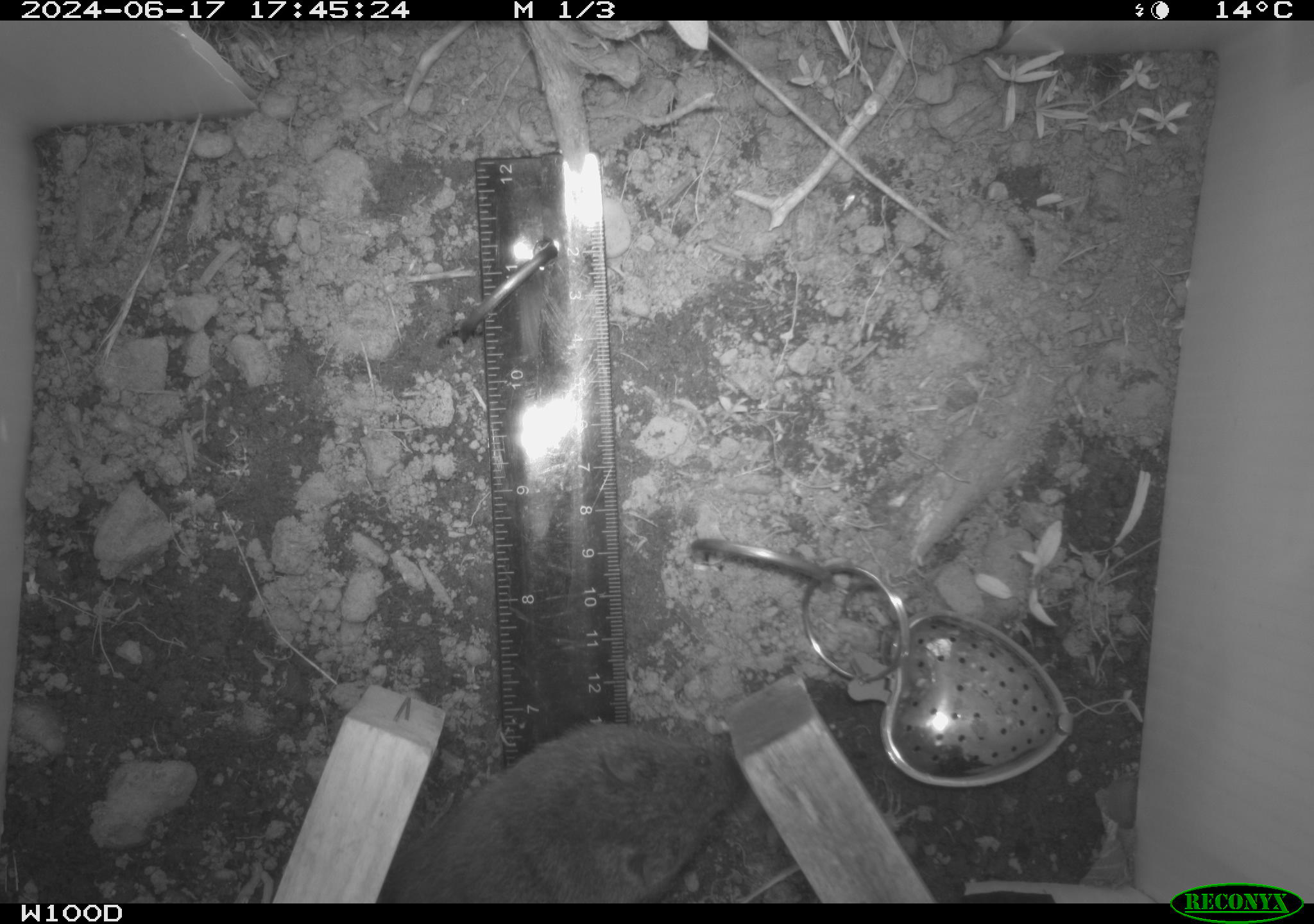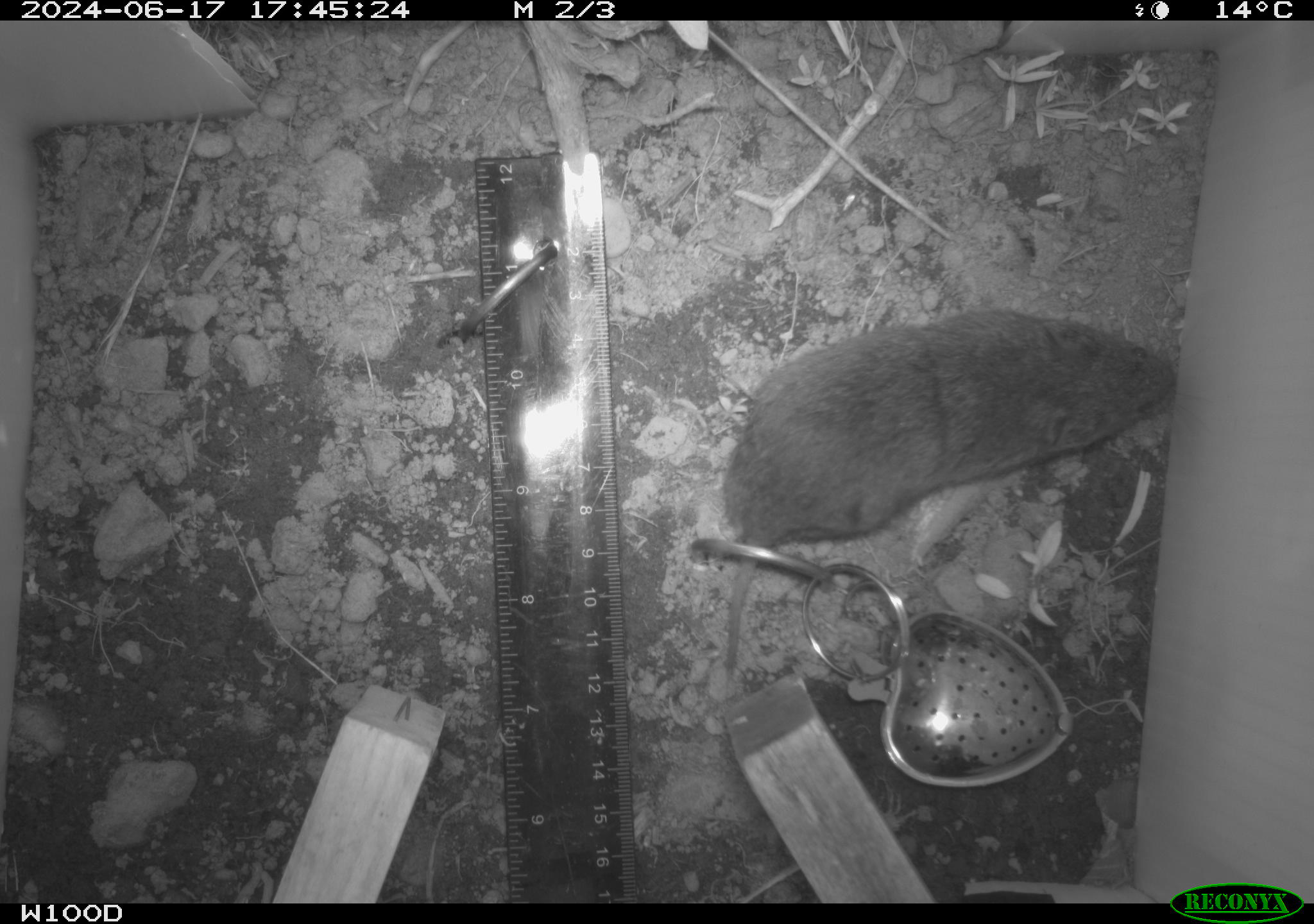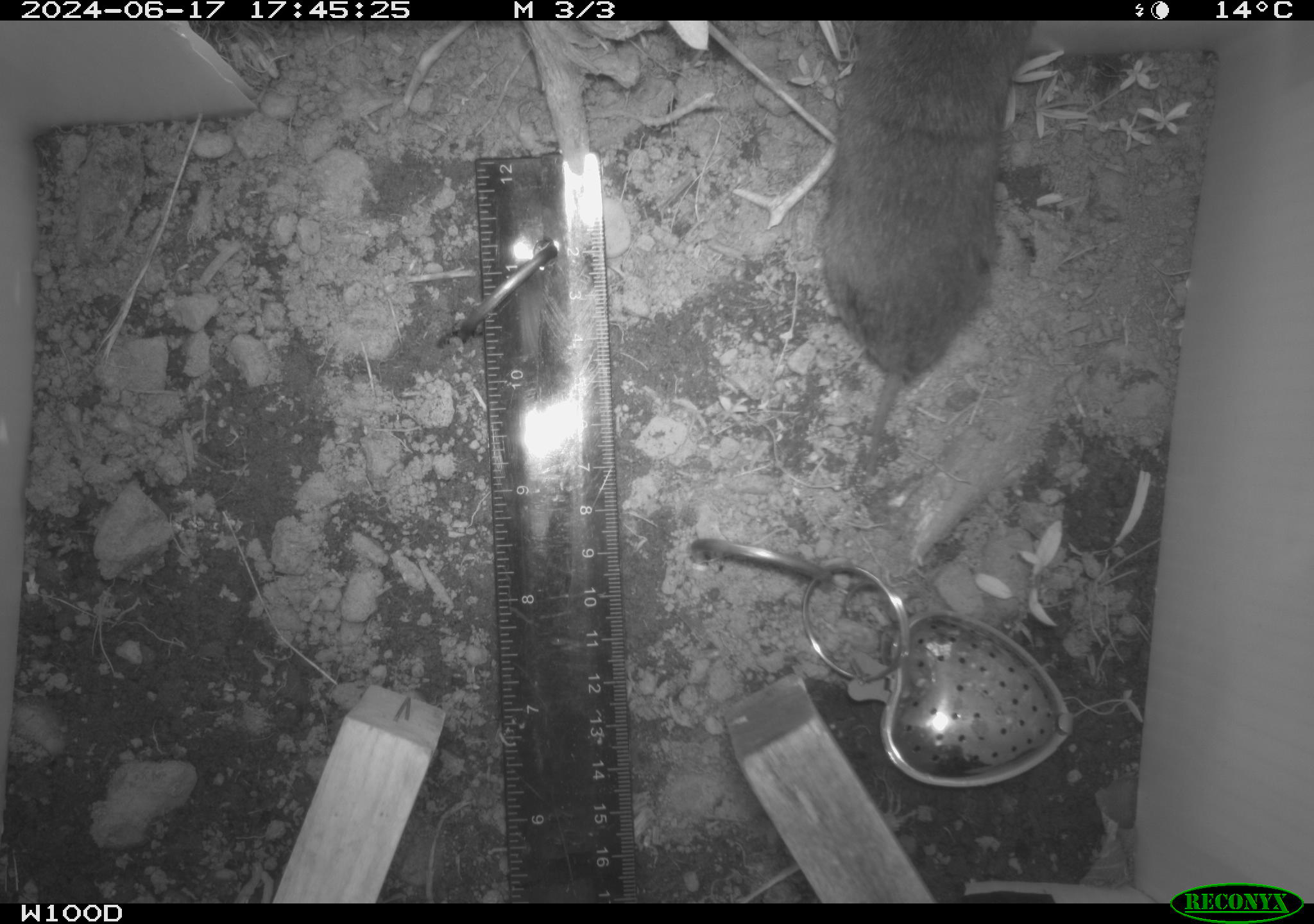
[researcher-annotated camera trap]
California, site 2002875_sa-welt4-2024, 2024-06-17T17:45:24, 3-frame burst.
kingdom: Animalia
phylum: Chordata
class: Mammalia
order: Rodentia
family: Cricetidae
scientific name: Arvicolinae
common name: voles, lemmings, and muskrats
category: arvicolinae subfamily